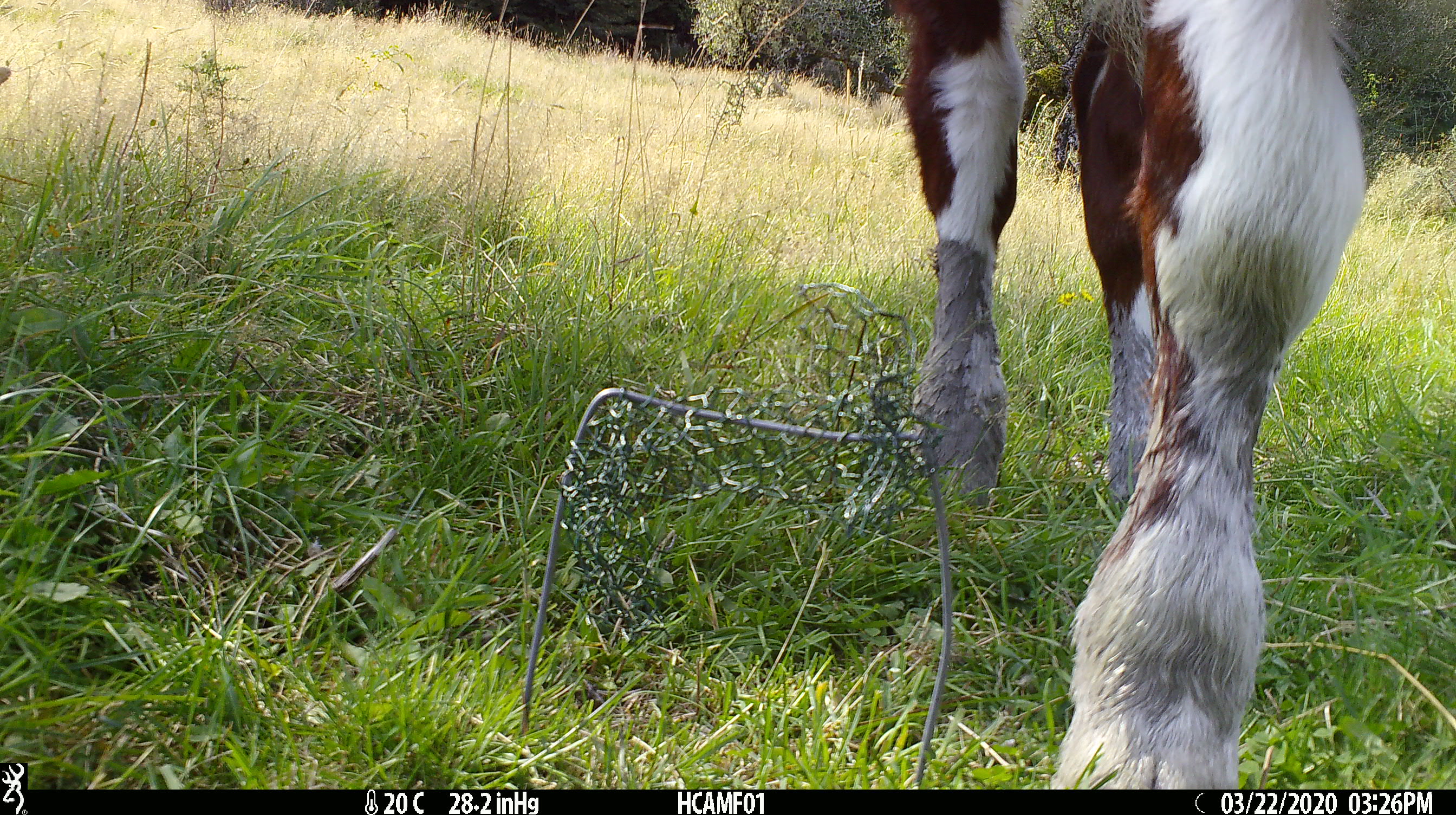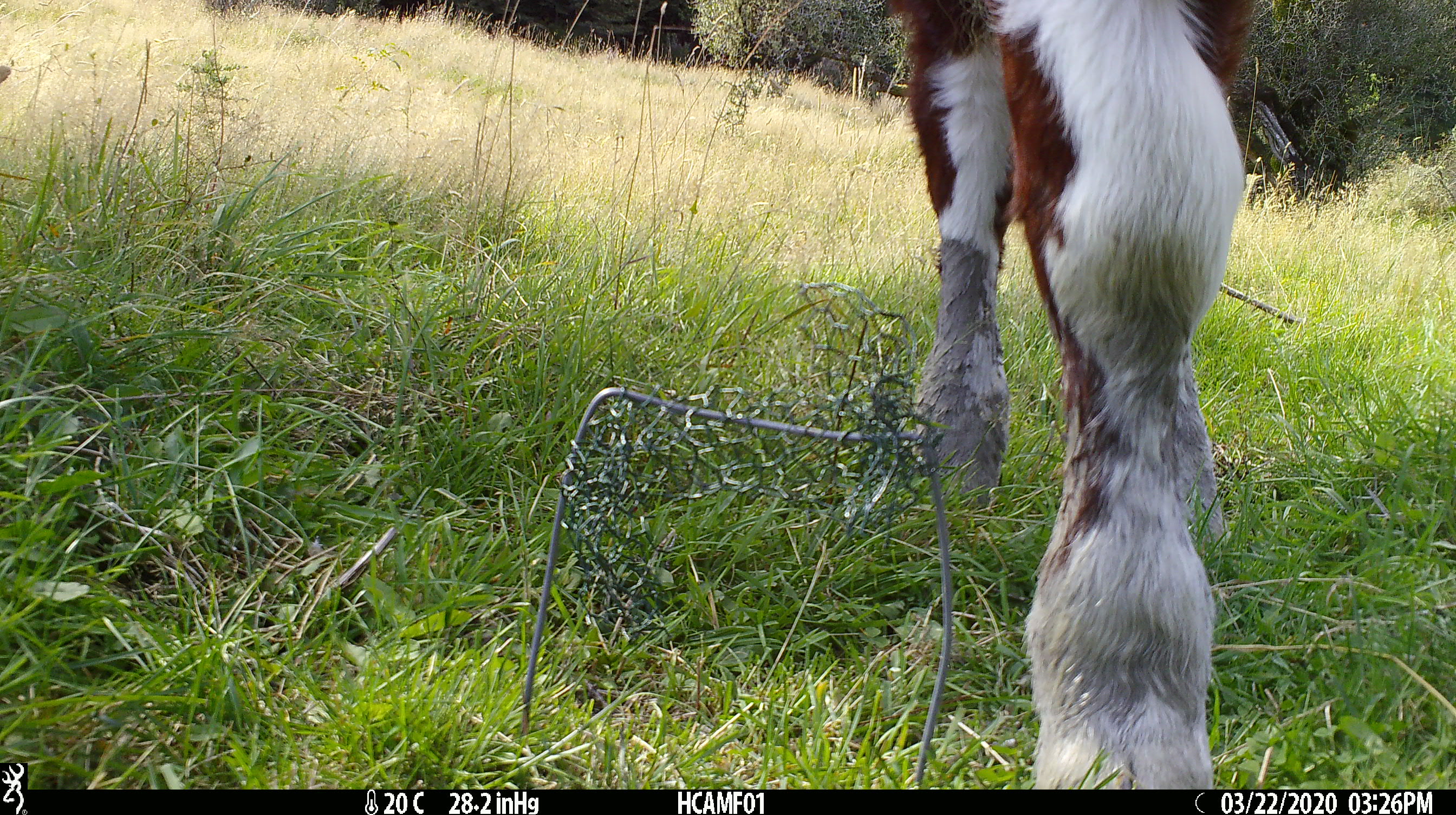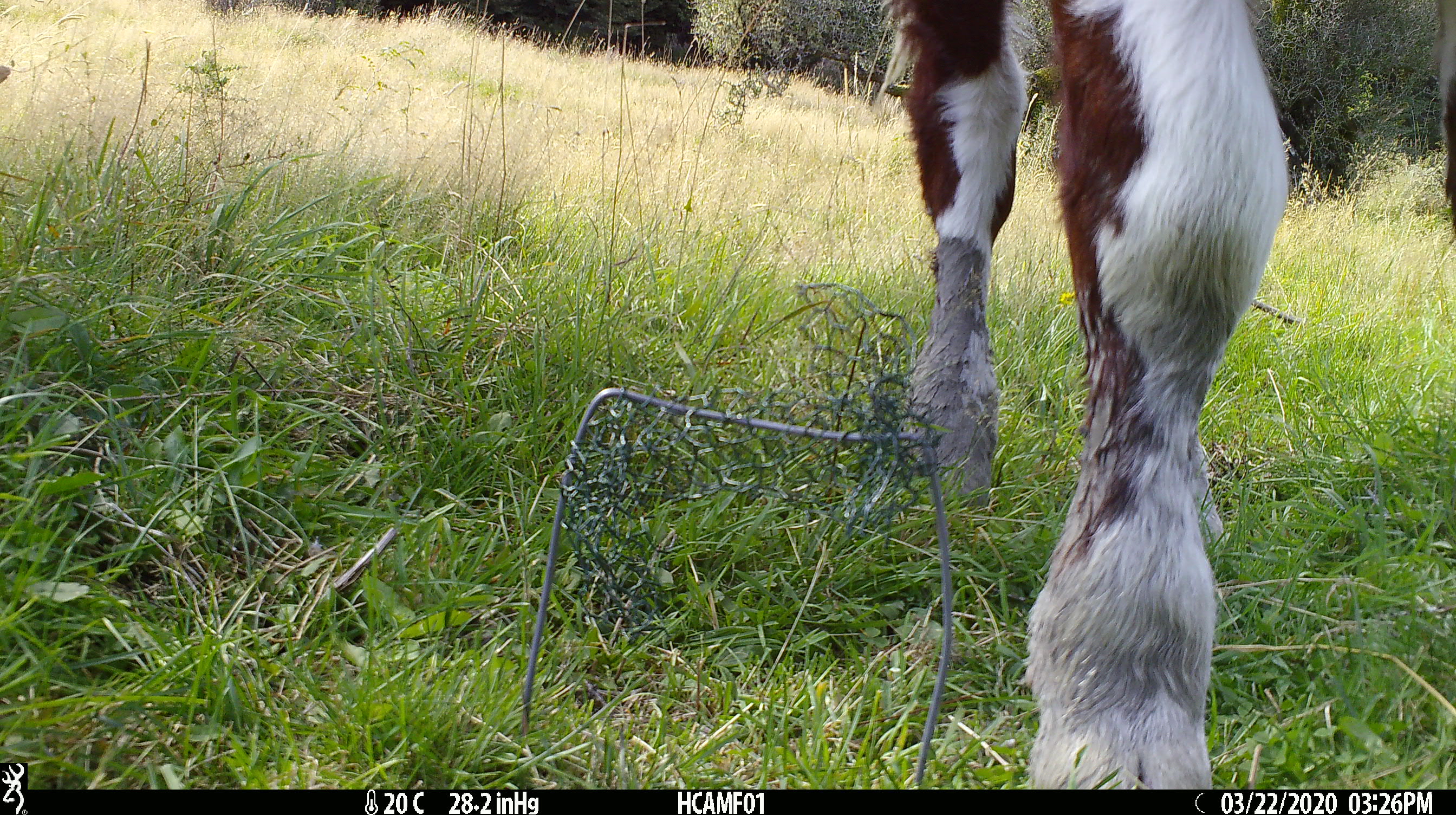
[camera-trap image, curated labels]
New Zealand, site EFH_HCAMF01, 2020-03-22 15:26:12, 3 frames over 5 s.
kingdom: Animalia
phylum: Chordata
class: Mammalia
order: Artiodactyla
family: Bovidae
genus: Bos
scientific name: Bos taurus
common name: domestic cow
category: cow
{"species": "cow (domestic cow) (Bos taurus)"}